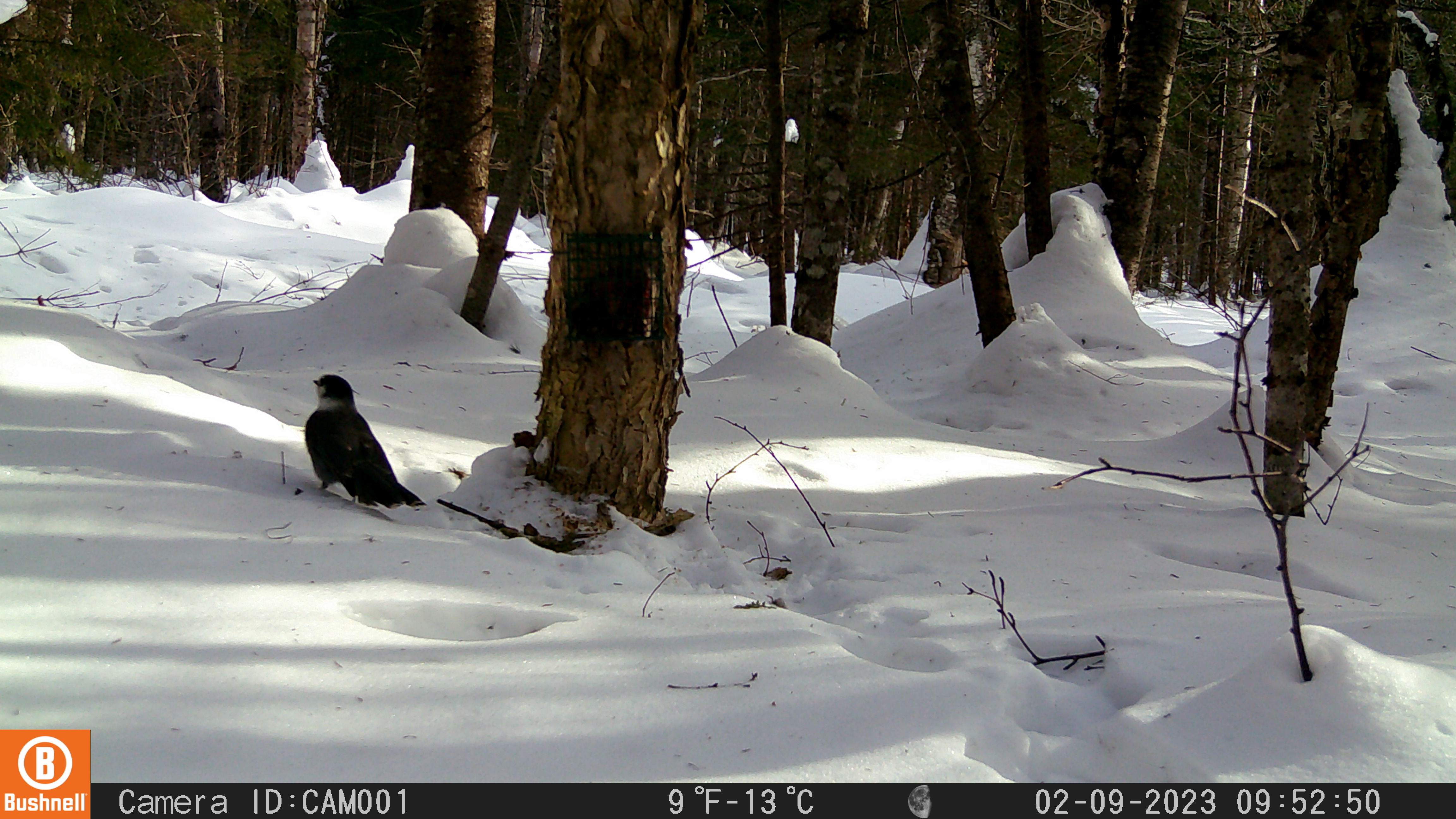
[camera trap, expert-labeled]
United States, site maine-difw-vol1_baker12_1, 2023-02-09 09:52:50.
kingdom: Animalia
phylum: Chordata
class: Aves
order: Passeriformes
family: Corvidae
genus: Perisoreus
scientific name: Perisoreus canadensis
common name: canada jay